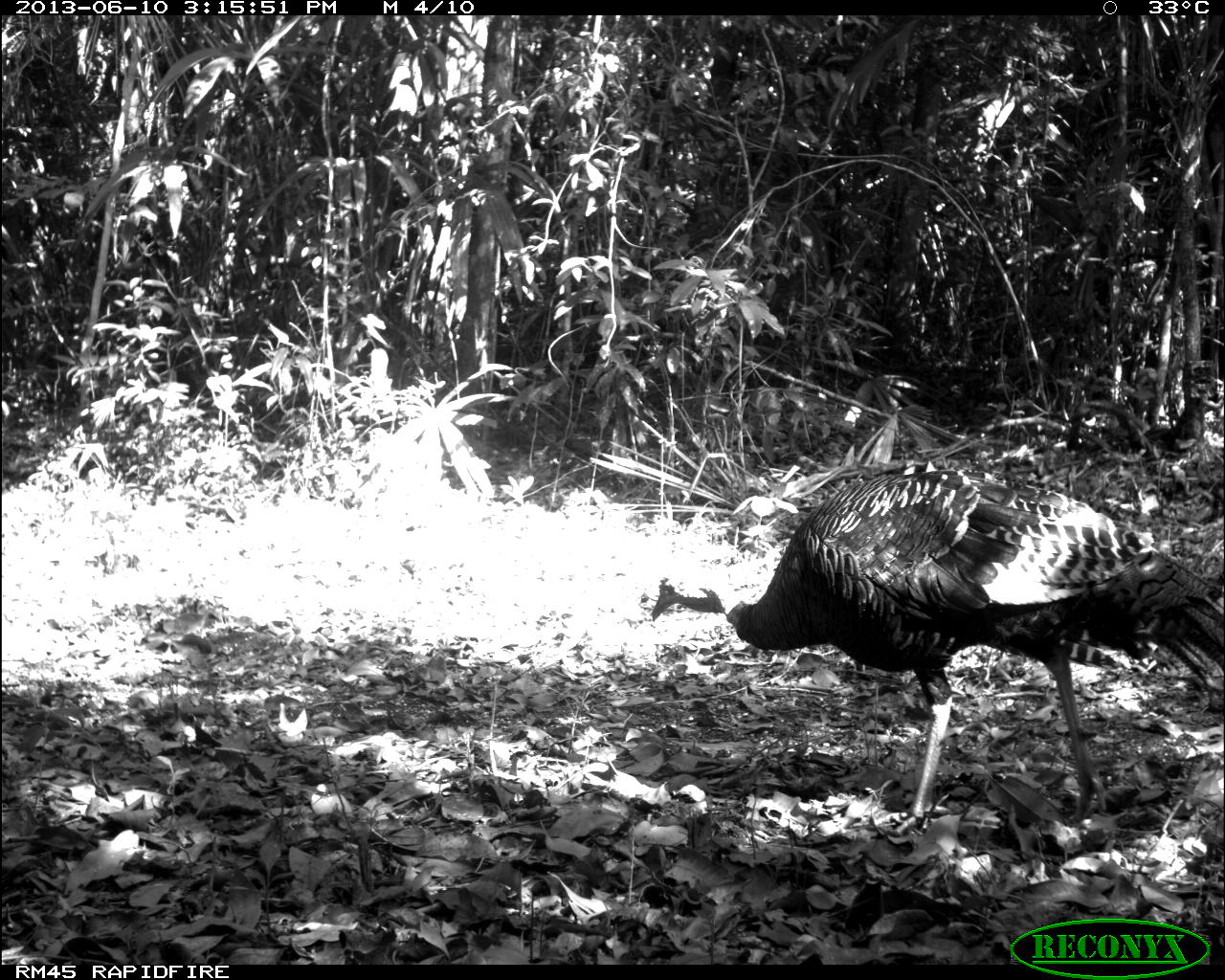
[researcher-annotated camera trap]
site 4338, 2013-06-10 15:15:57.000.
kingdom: Animalia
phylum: Chordata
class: Aves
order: Galliformes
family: Phasianidae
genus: Meleagris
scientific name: Meleagris ocellata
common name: ocellated turkey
Meleagris ocellata (ocellated turkey), count 1, sex male.